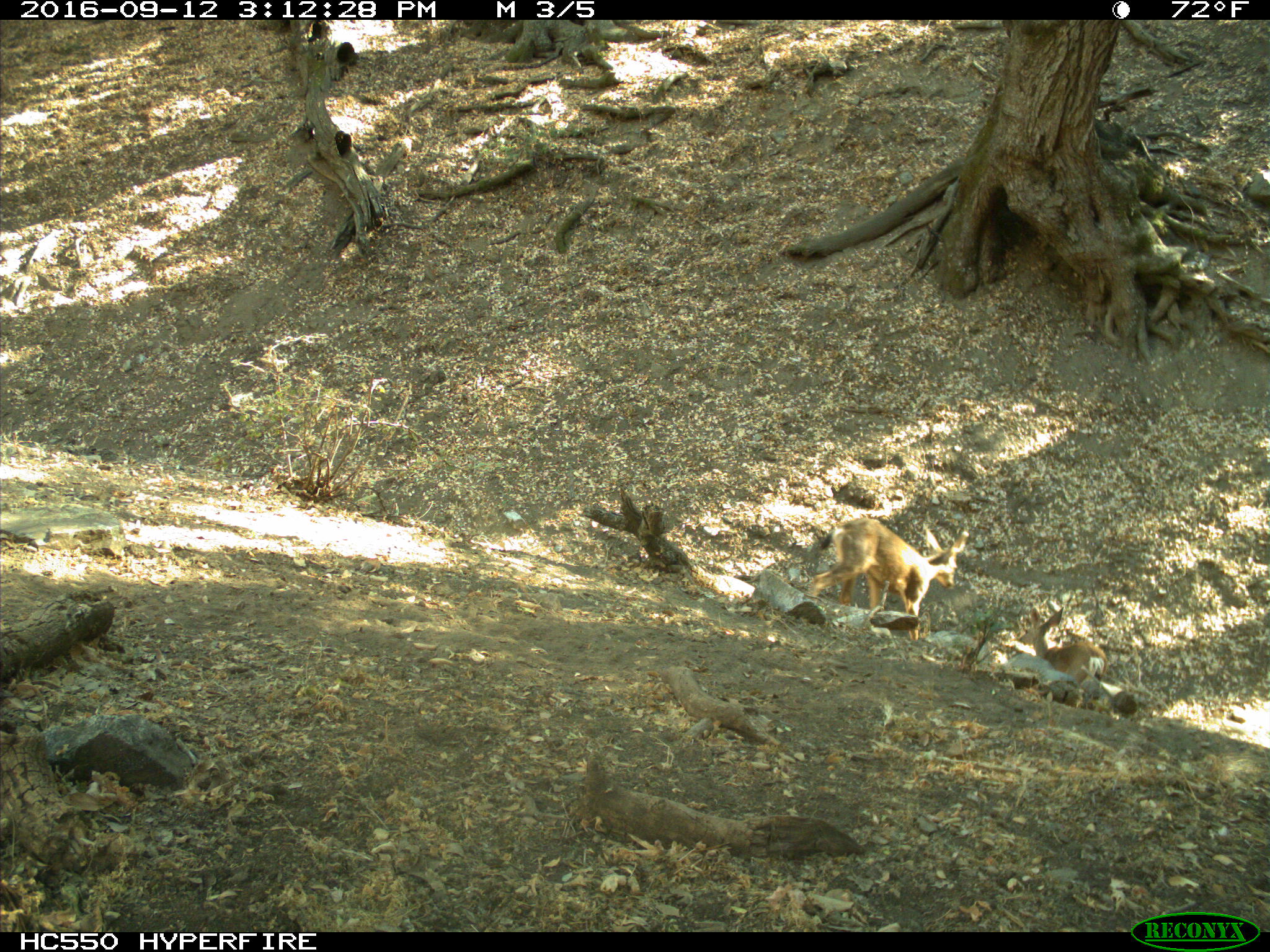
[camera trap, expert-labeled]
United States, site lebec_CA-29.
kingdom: Animalia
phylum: Chordata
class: Mammalia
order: Artiodactyla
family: Cervidae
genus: Odocoileus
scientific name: Odocoileus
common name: deer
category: unidentified deer